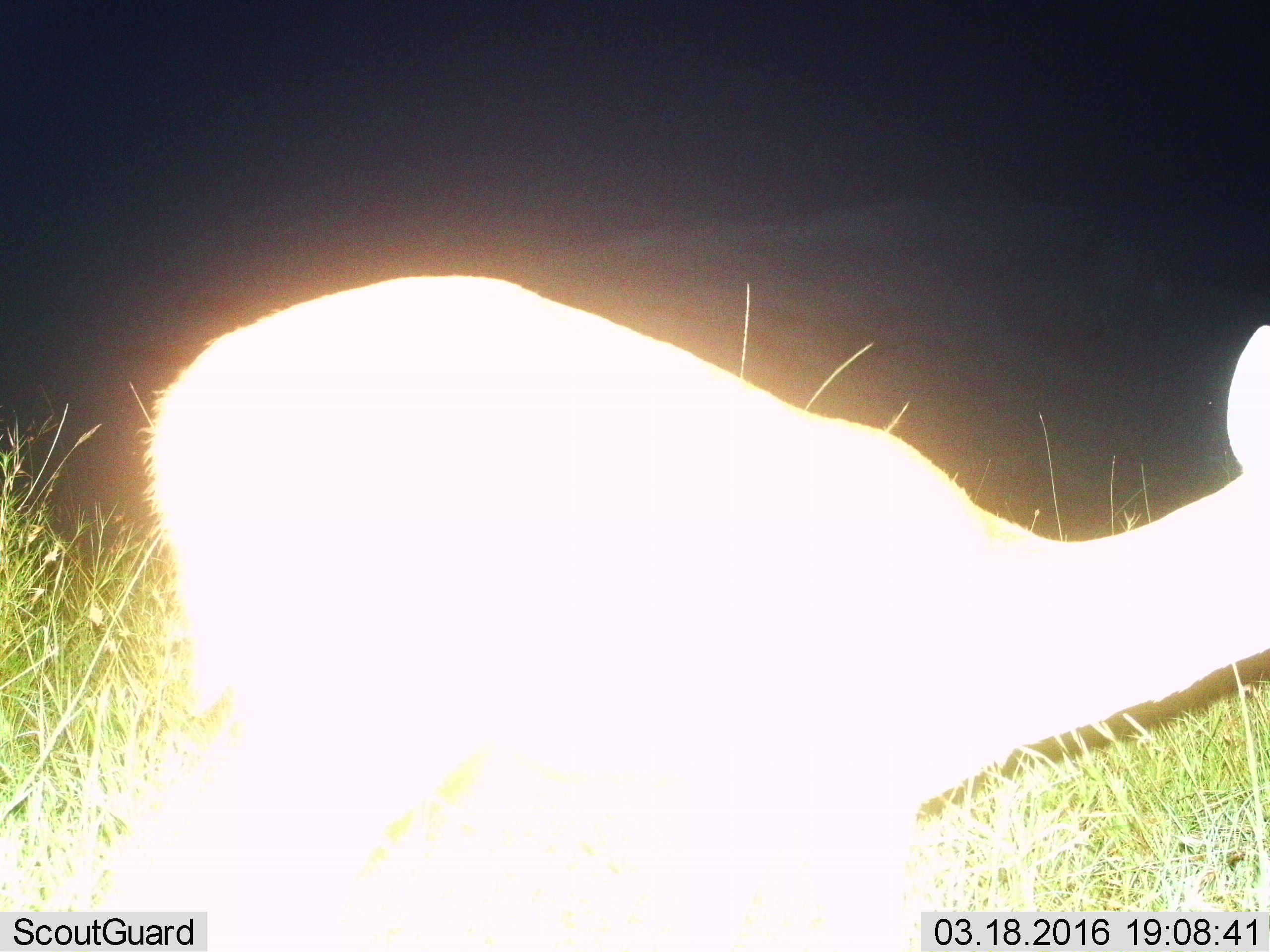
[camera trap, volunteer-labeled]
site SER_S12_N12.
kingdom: Animalia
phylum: Chordata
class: Mammalia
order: Artiodactyla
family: Bovidae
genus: Redunca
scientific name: Redunca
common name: reedbuck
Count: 1.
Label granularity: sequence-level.